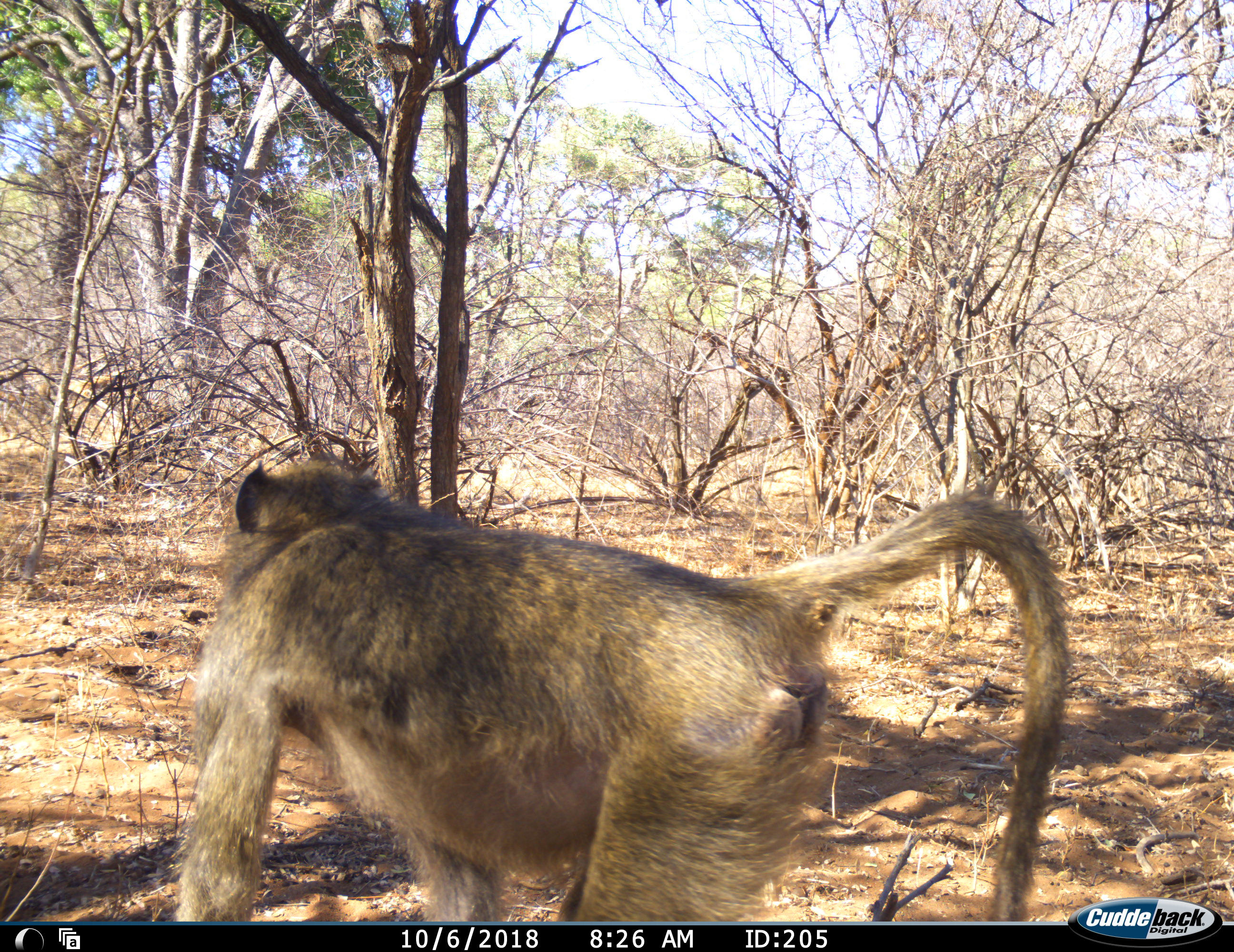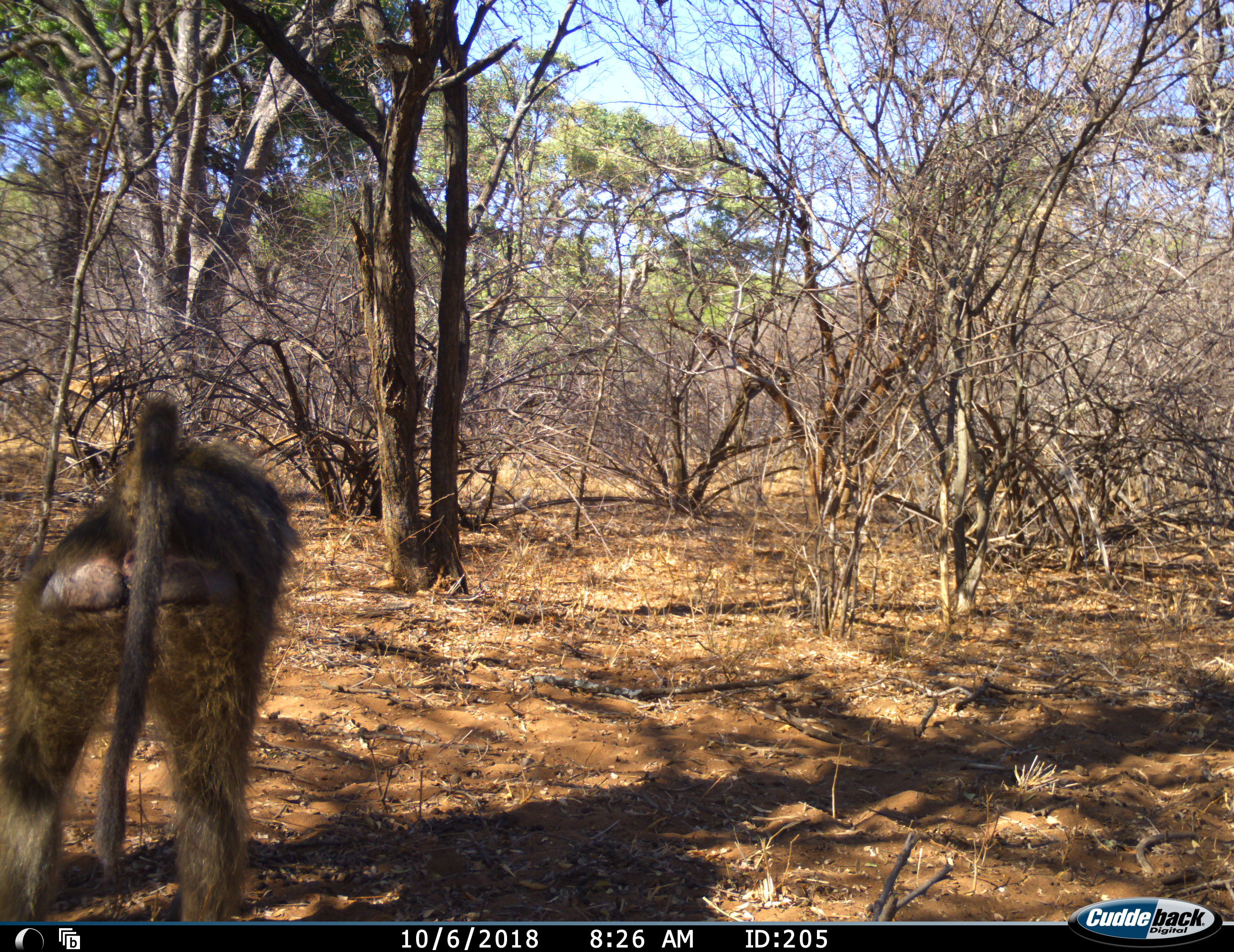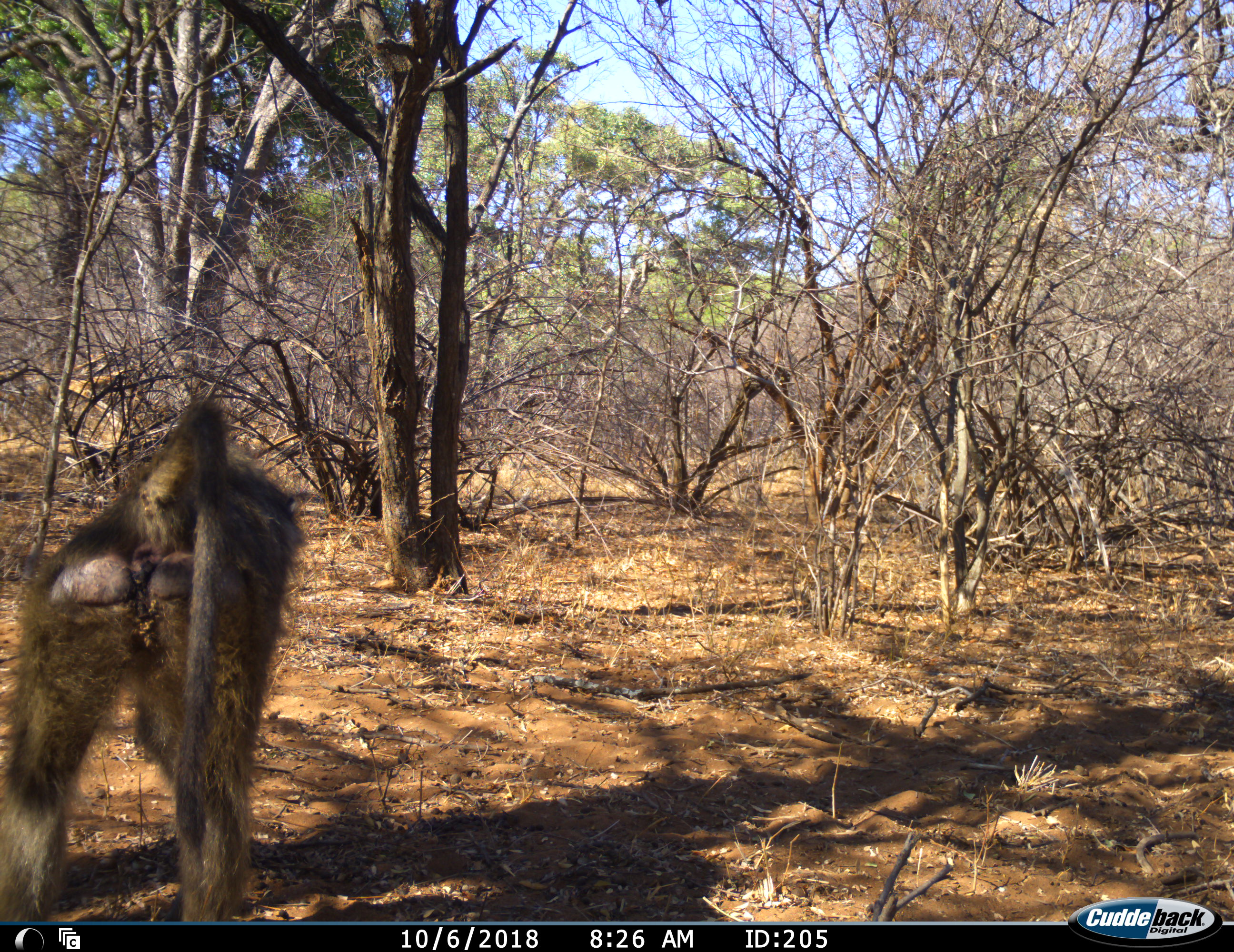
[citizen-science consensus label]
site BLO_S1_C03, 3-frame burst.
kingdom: Animalia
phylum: Chordata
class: Mammalia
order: Primates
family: Cercopithecidae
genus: Papio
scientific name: Papio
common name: baboon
Baboon (Papio), count 1. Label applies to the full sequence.